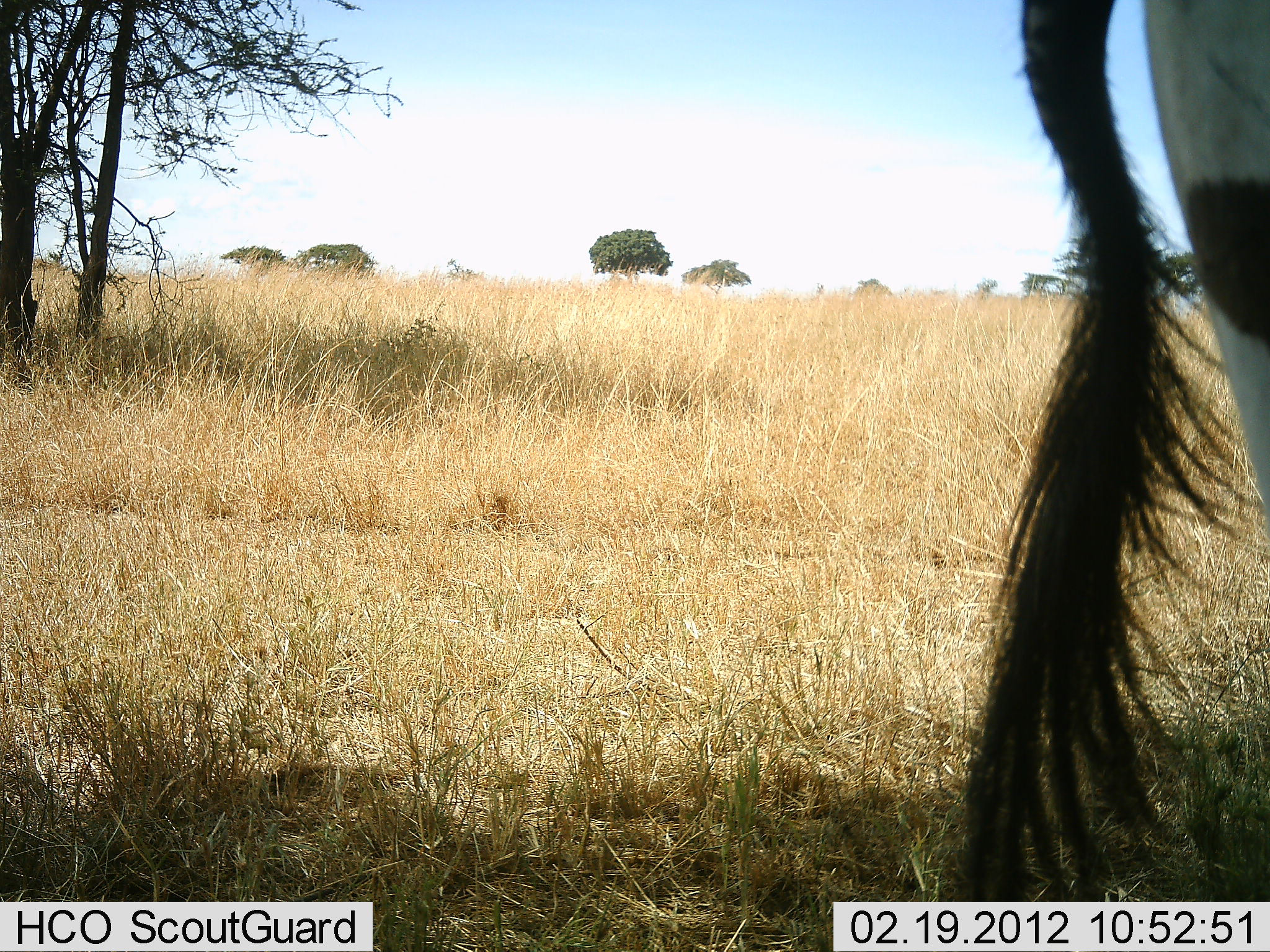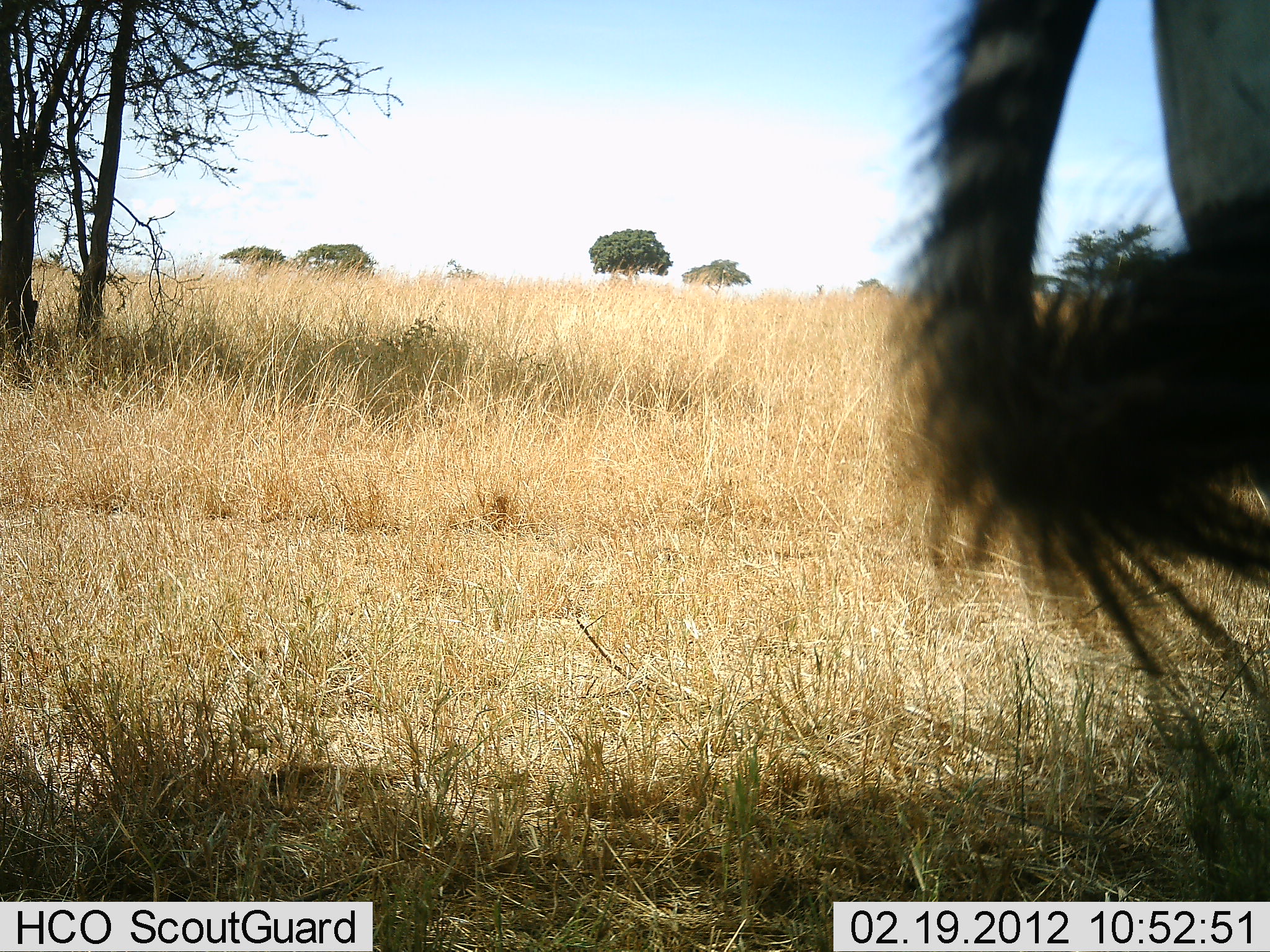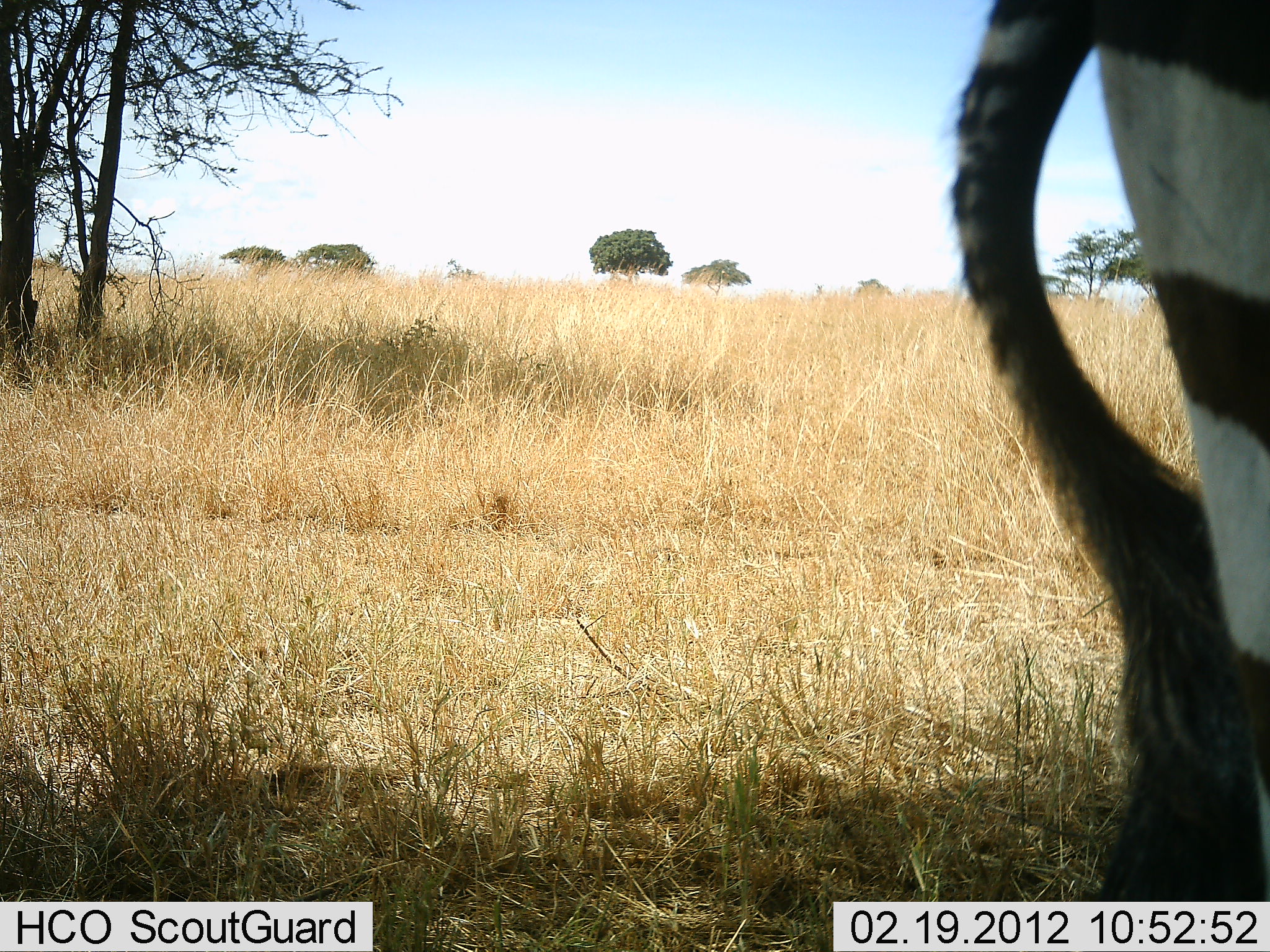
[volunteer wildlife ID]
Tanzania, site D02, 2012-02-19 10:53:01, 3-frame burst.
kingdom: Animalia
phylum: Chordata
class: Mammalia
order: Perissodactyla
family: Equidae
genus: Equus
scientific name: Equus quagga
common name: plains zebra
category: zebra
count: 1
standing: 88%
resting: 0%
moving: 12%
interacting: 0%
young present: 0%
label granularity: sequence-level